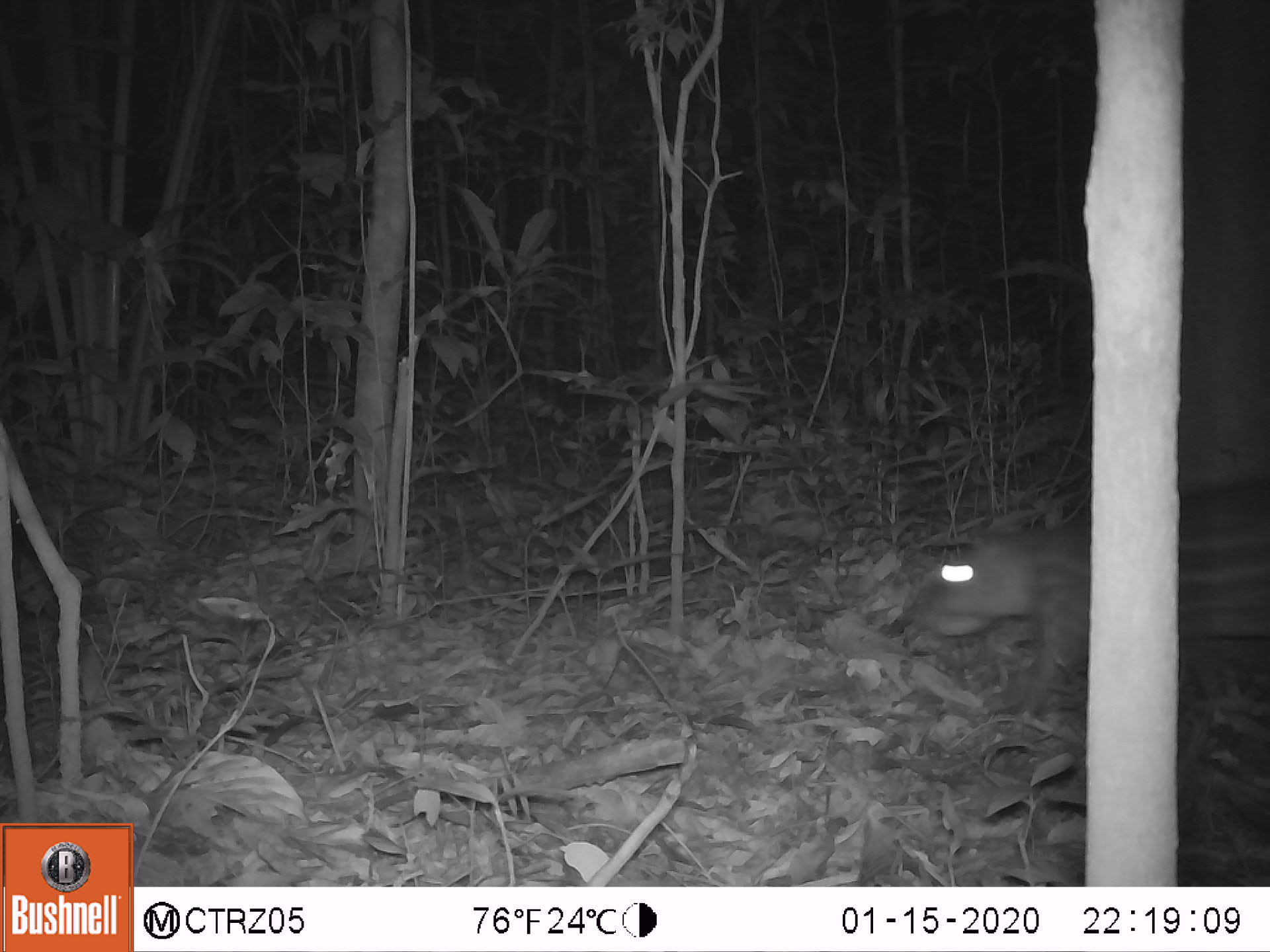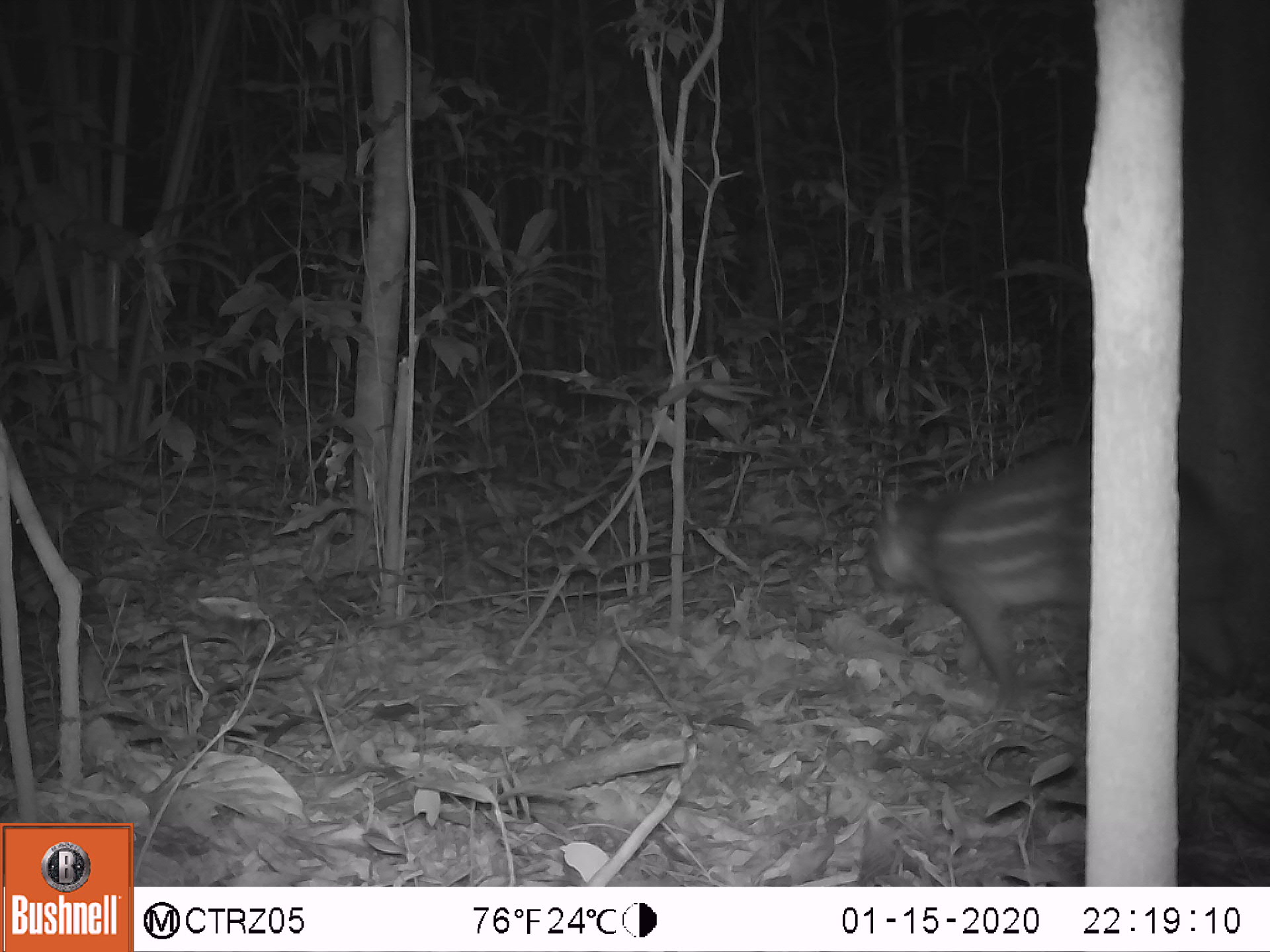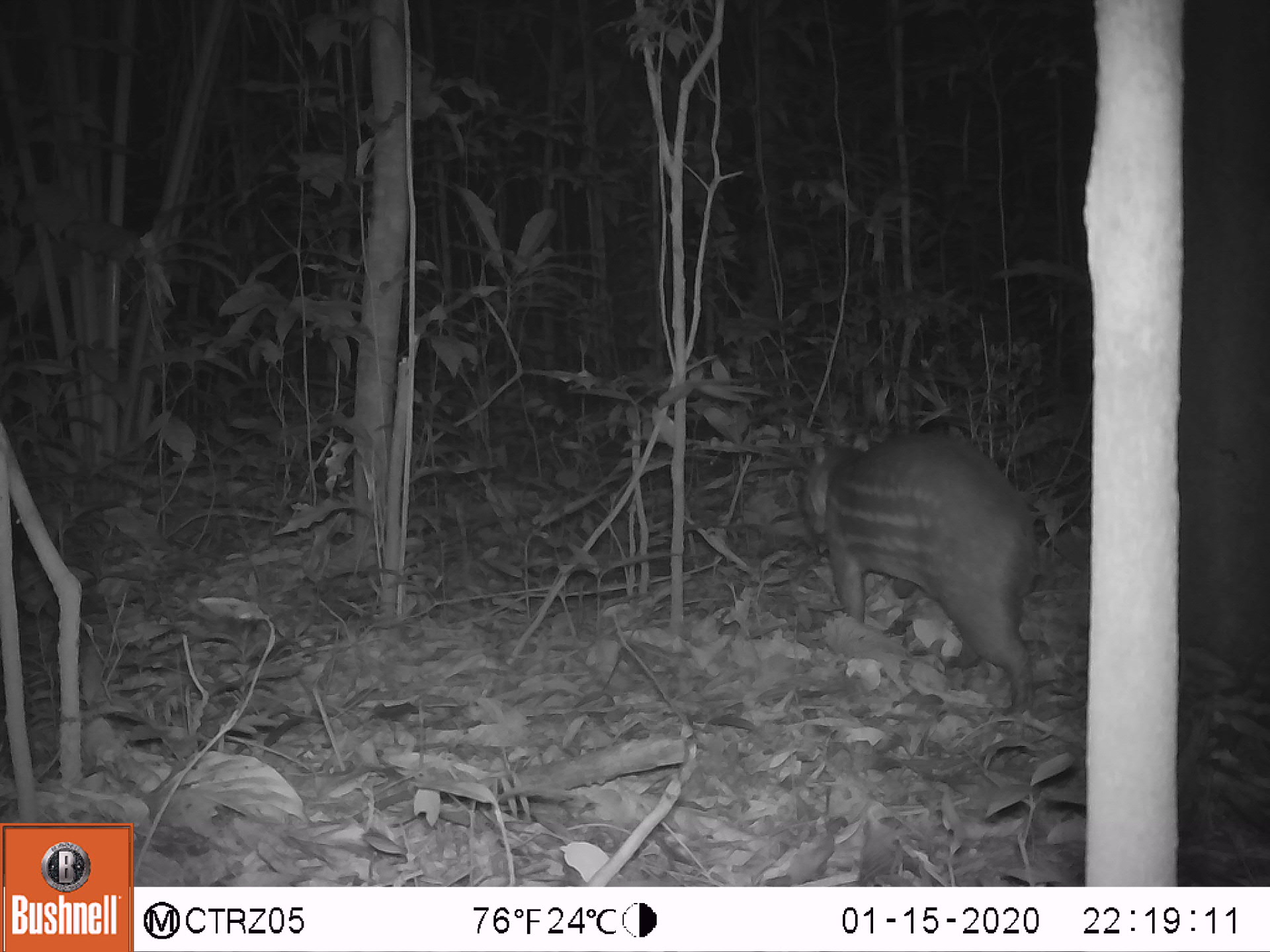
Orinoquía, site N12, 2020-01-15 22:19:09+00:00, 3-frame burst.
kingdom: Animalia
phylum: Chordata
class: Mammalia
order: Rodentia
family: Cuniculidae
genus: Cuniculus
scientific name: Cuniculus paca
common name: spotted paca